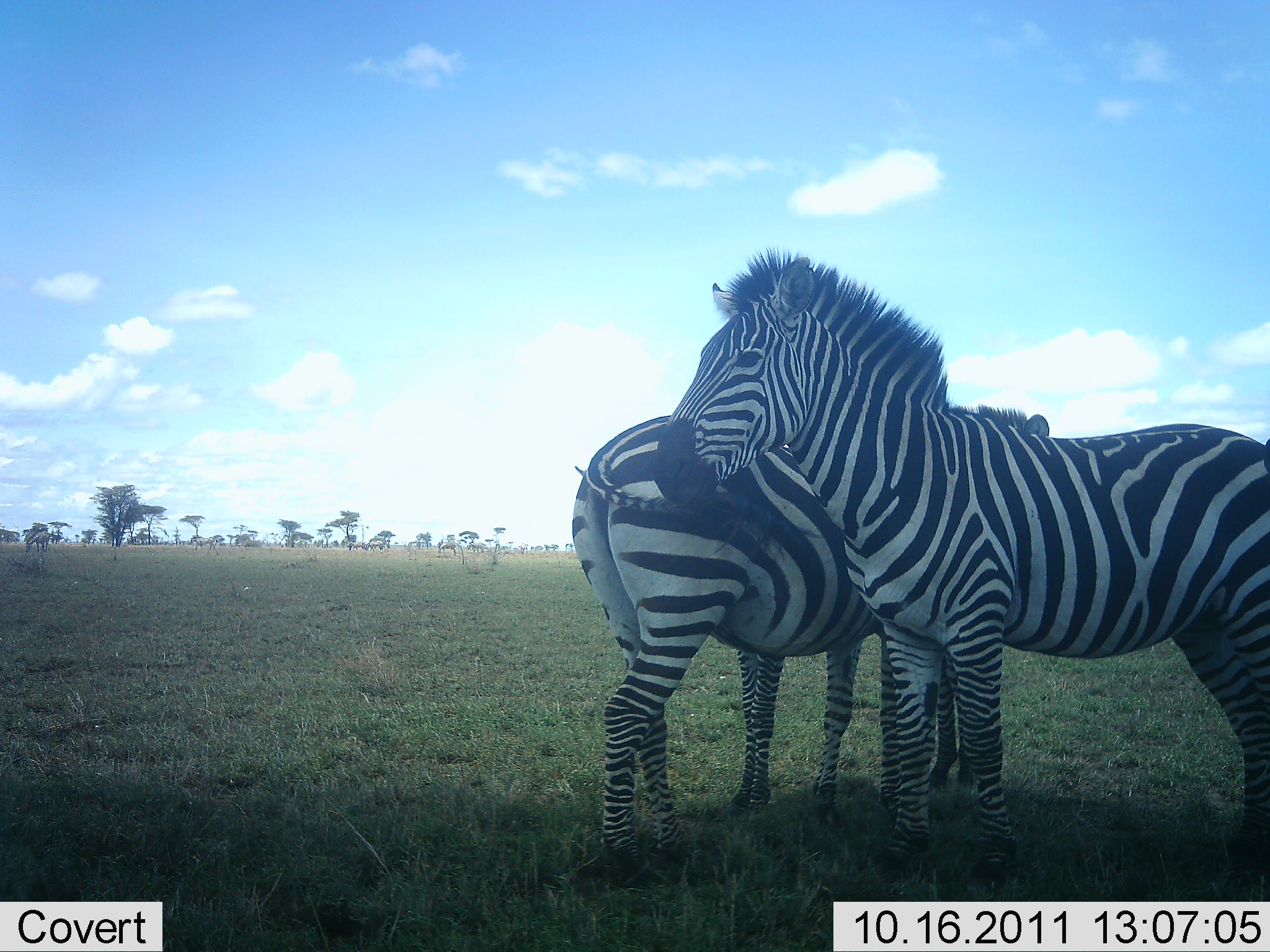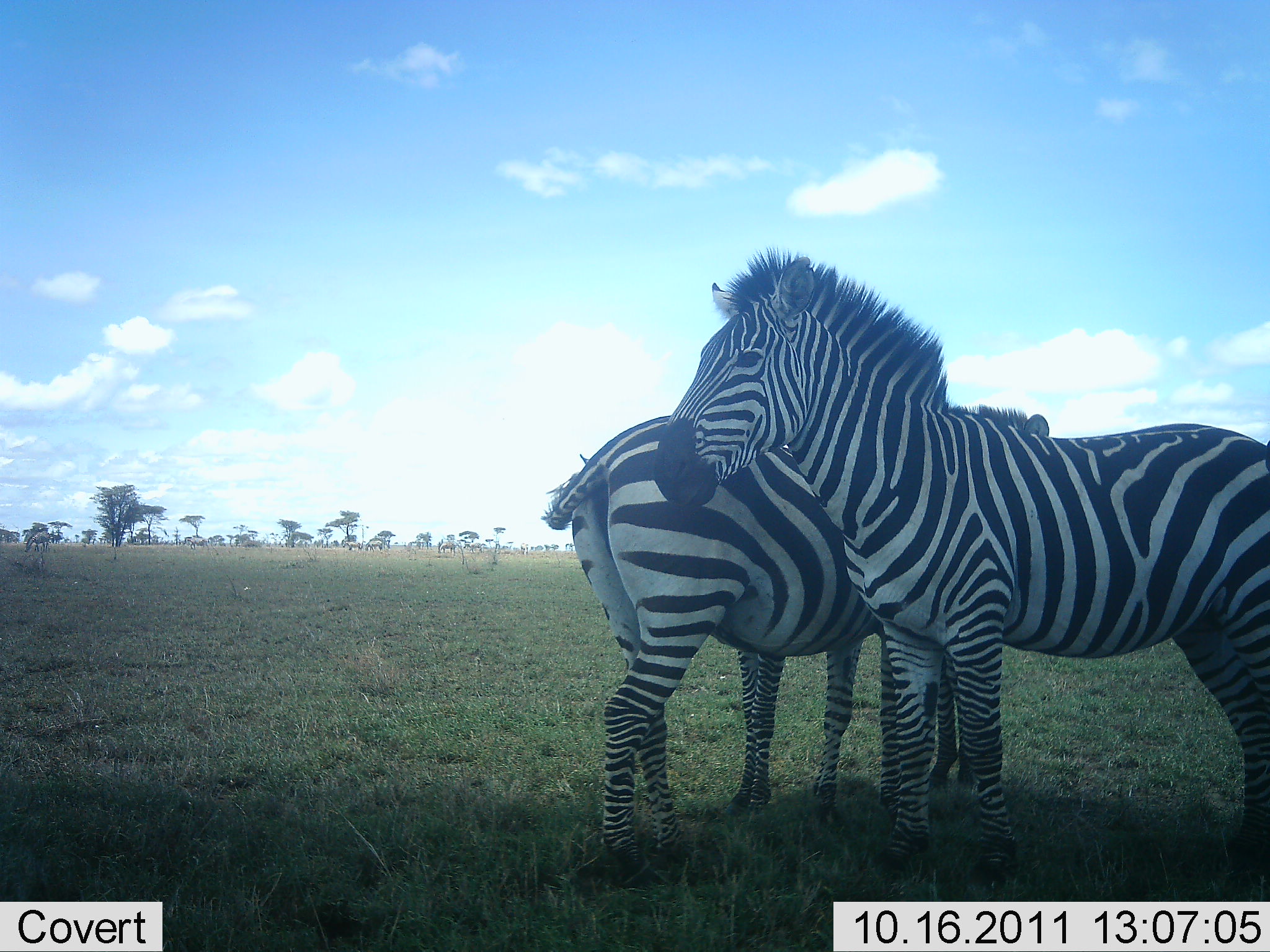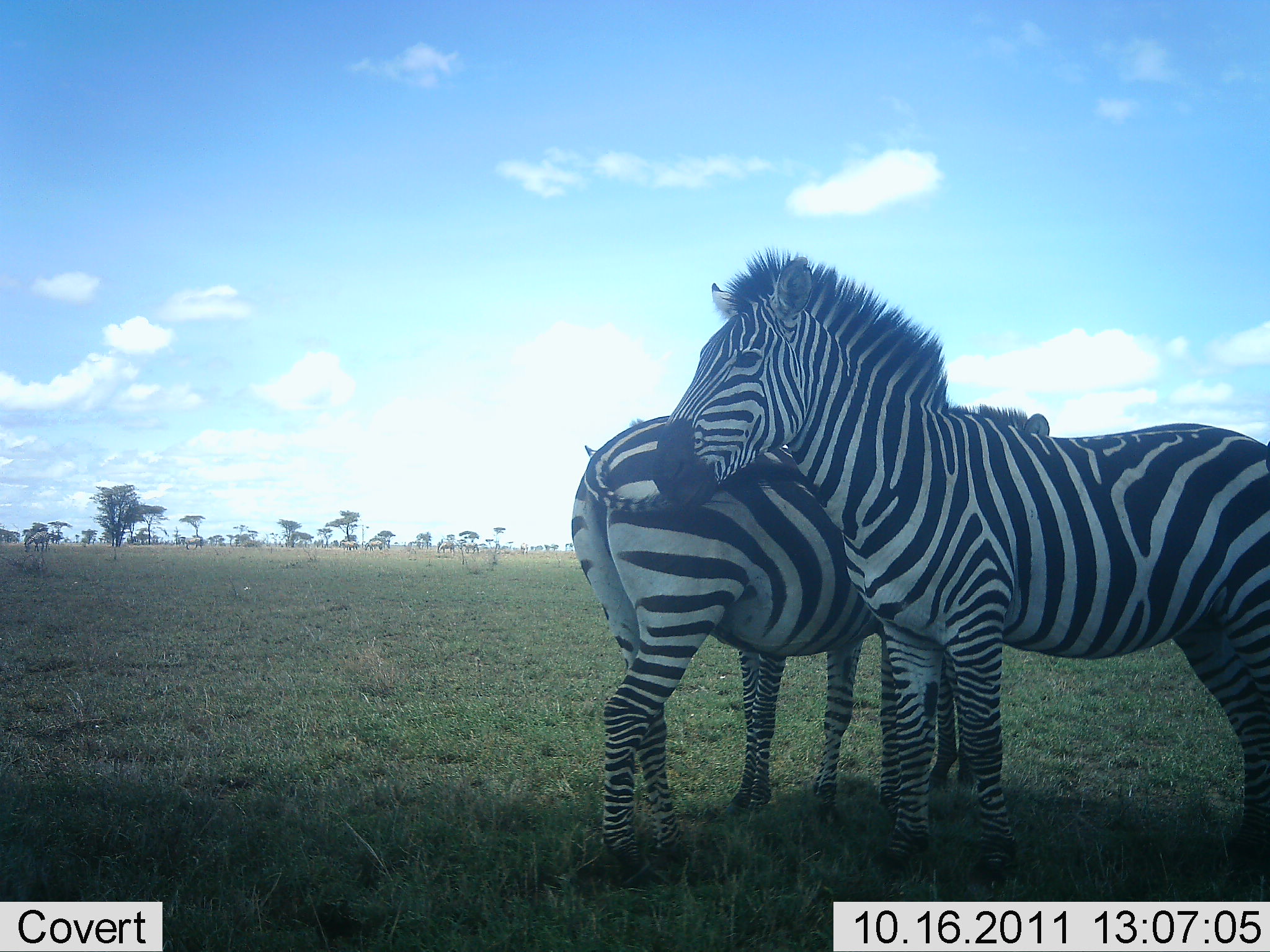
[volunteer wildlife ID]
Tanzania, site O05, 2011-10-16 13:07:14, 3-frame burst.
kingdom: Animalia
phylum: Chordata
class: Mammalia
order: Perissodactyla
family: Equidae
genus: Equus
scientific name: Equus quagga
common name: plains zebra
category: zebra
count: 2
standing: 94%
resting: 28%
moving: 11%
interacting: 28%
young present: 0%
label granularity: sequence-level